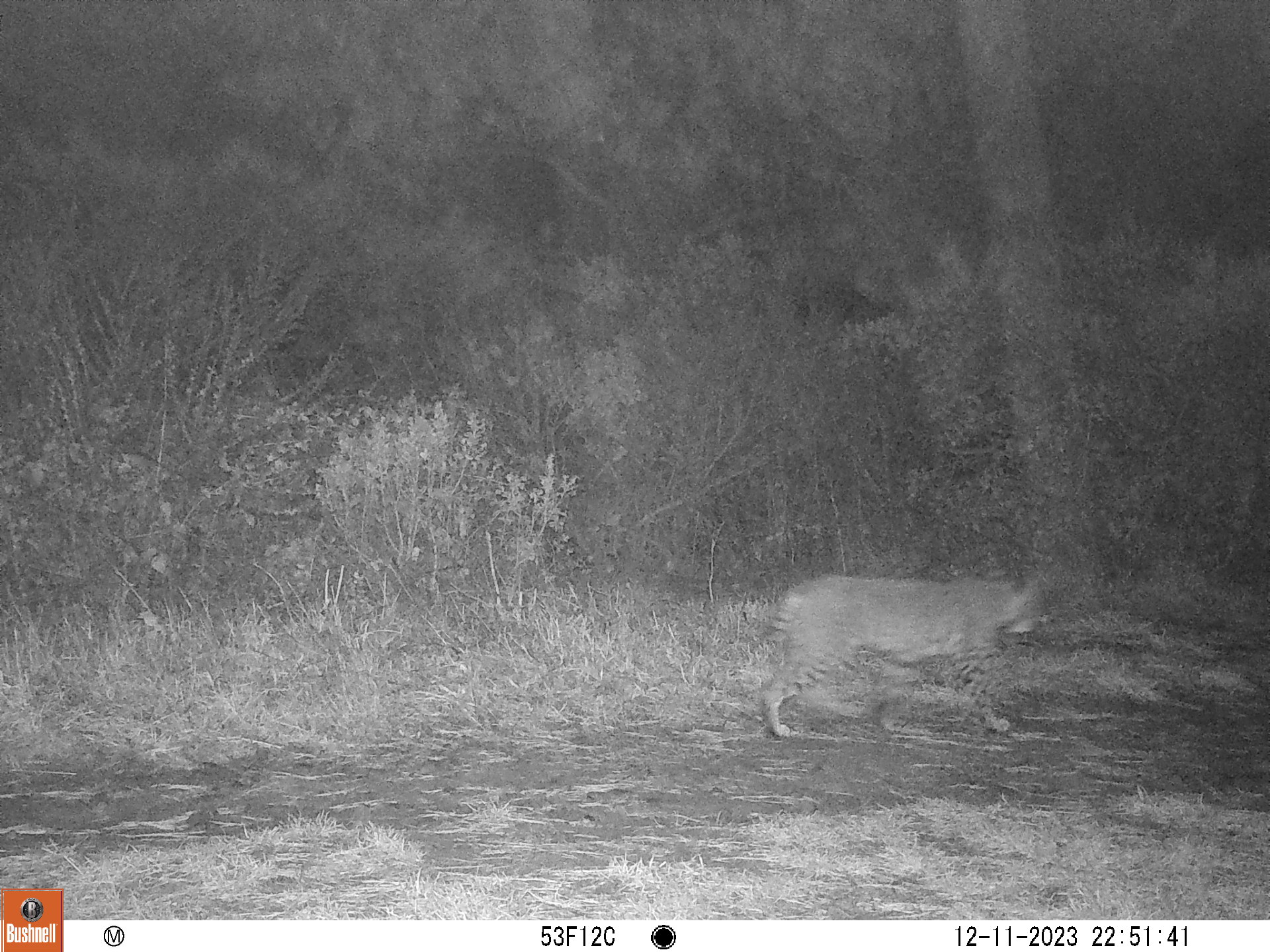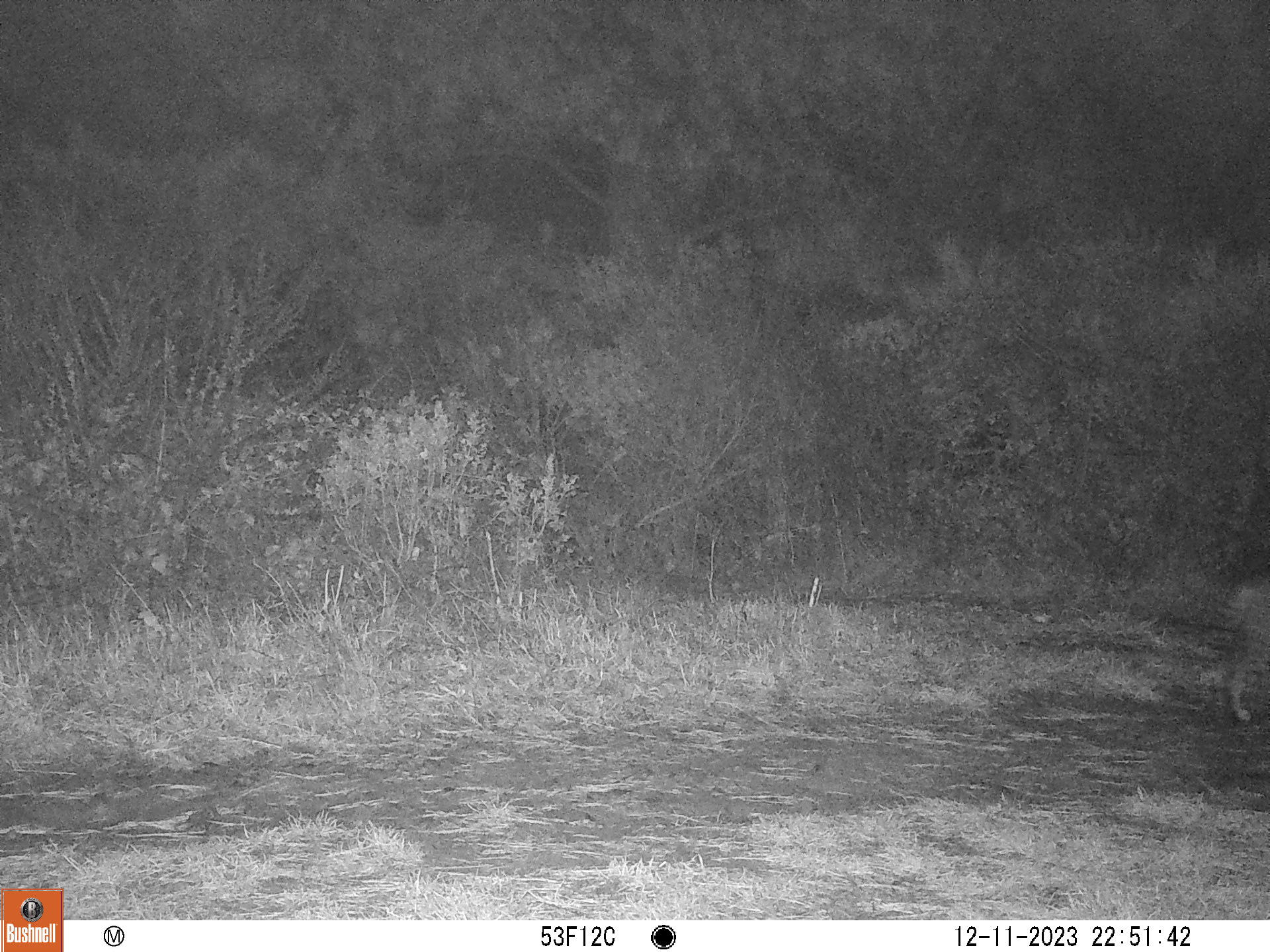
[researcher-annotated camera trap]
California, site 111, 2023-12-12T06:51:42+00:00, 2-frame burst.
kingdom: Animalia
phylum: Chordata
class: Mammalia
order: Carnivora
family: Felidae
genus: Lynx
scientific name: Lynx rufus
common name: bobcat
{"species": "bobcat (Lynx rufus)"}